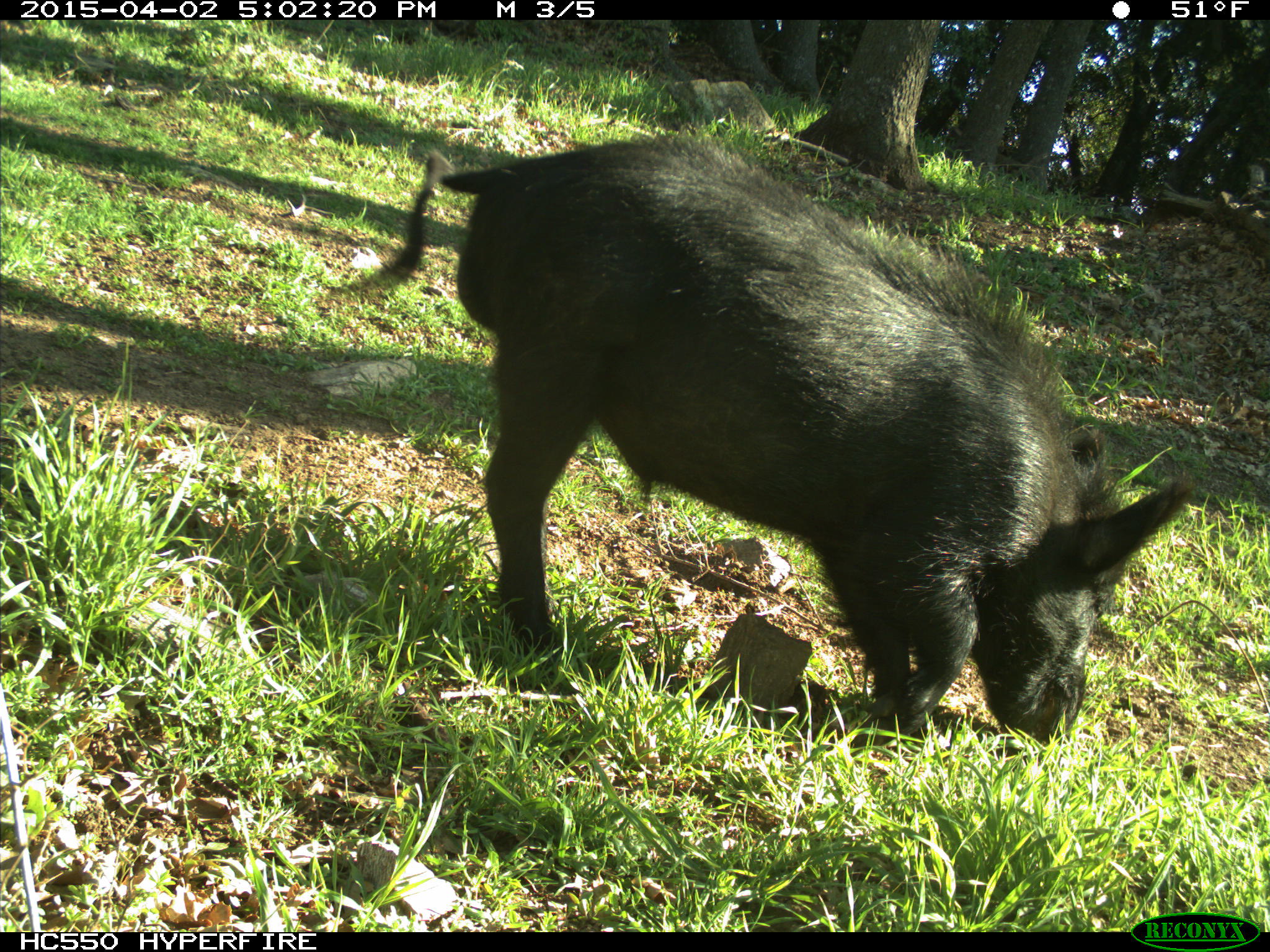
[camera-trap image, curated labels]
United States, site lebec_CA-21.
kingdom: Animalia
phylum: Chordata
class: Mammalia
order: Artiodactyla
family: Suidae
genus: Sus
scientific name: Sus scrofa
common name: wild boar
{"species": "Sus scrofa (wild boar)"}